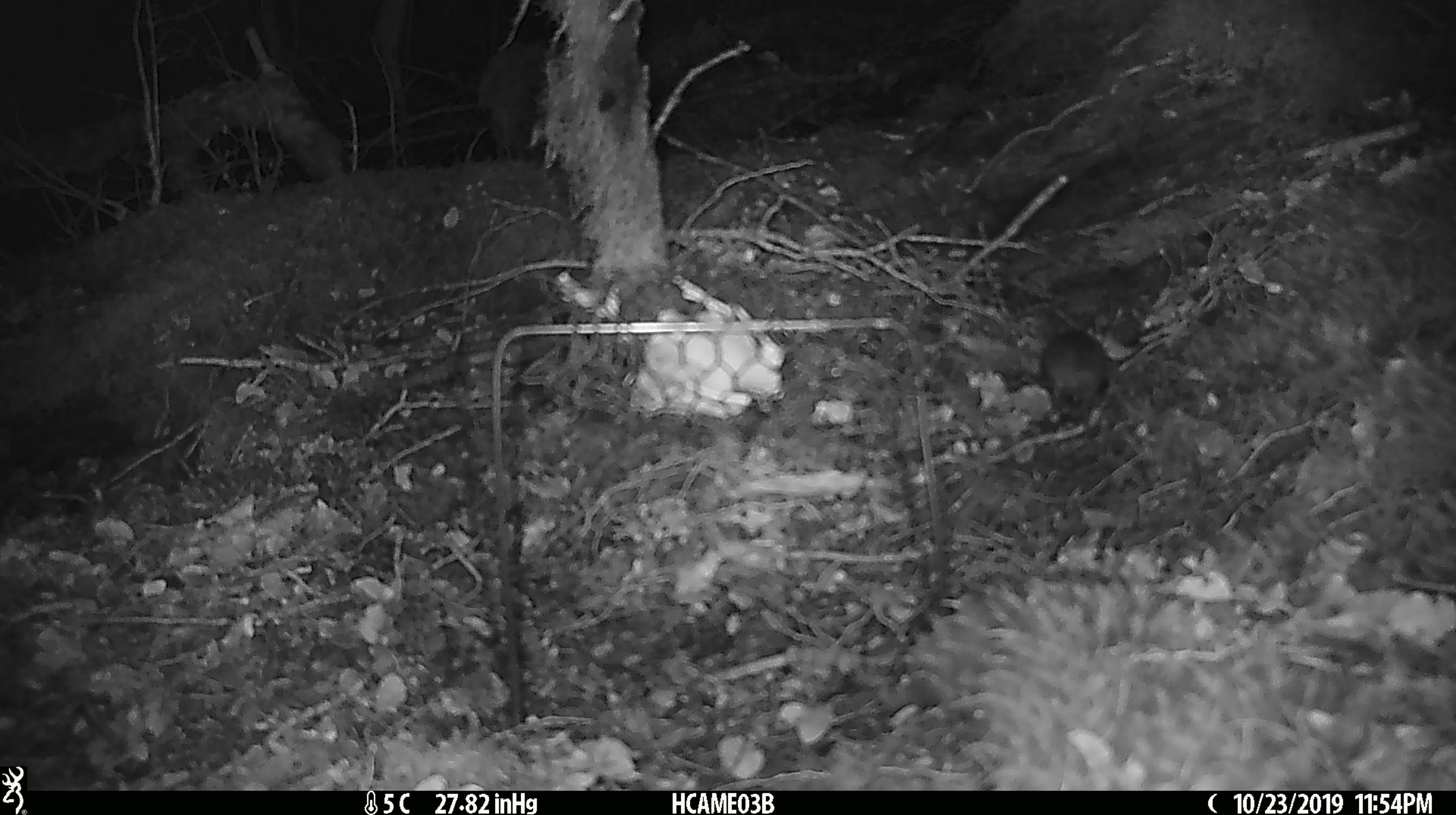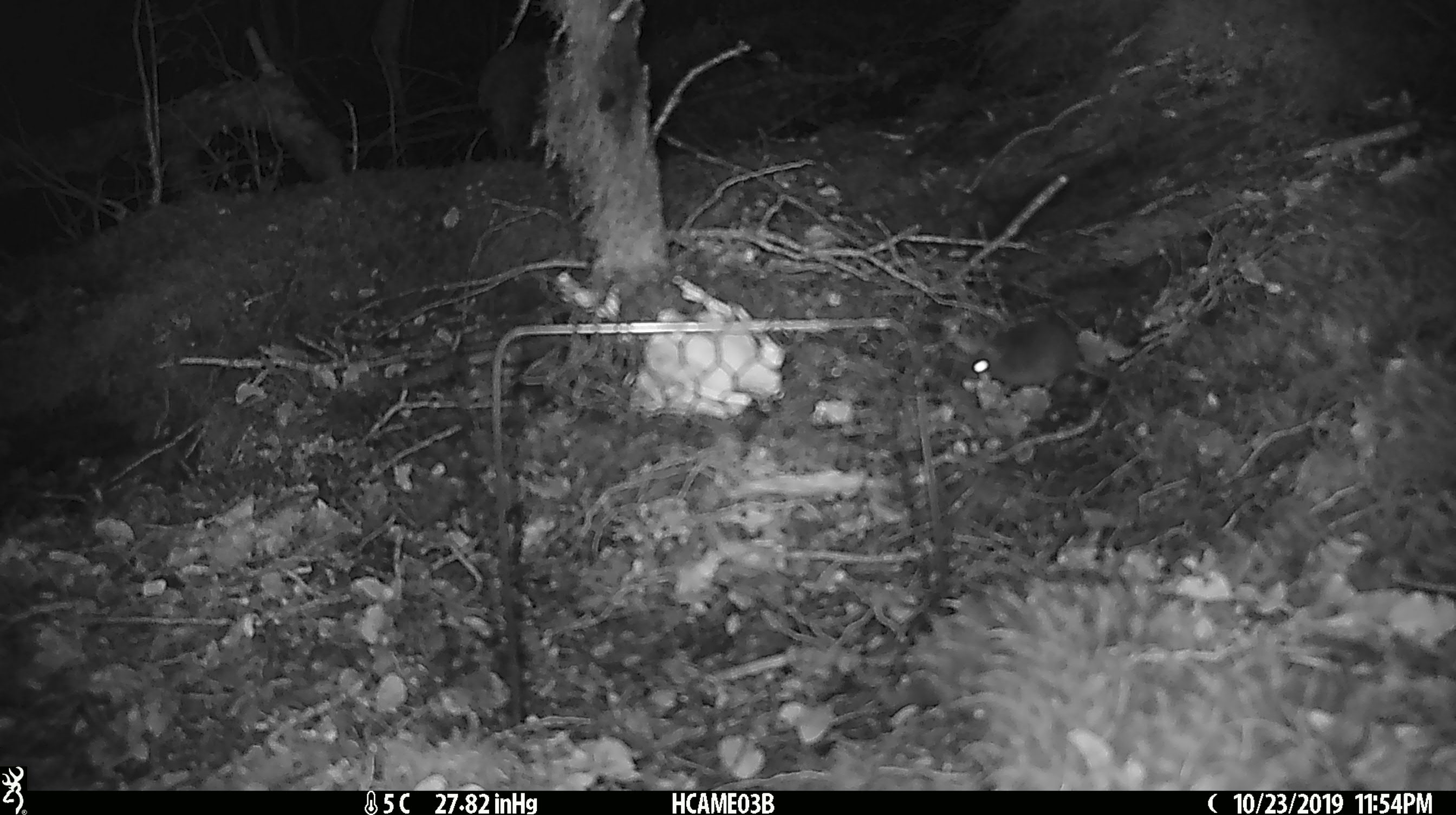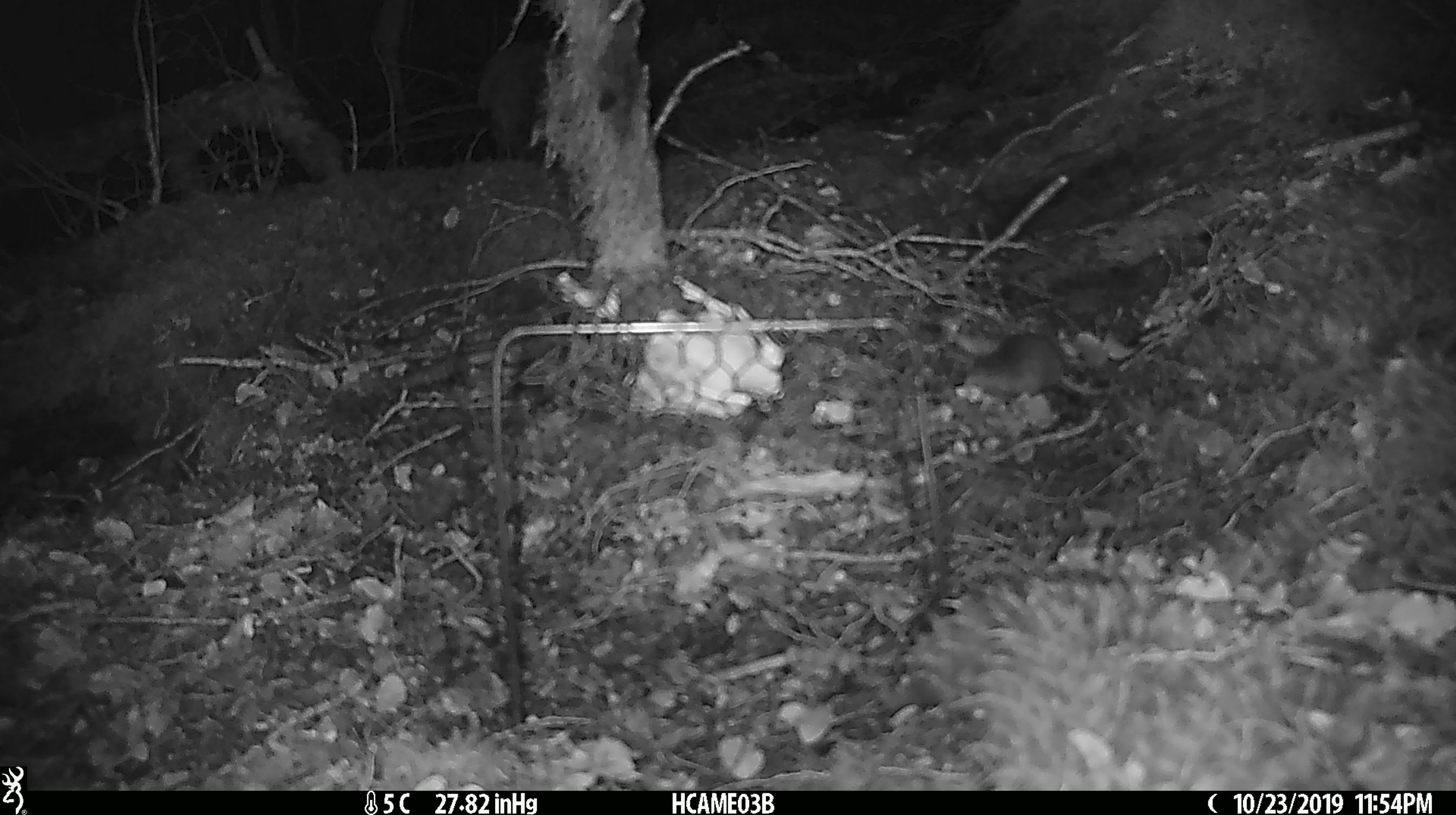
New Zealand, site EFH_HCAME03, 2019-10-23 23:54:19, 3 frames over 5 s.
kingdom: Animalia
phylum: Chordata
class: Mammalia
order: Rodentia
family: Muridae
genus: Mus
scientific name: Mus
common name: mouse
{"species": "mouse (Mus)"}